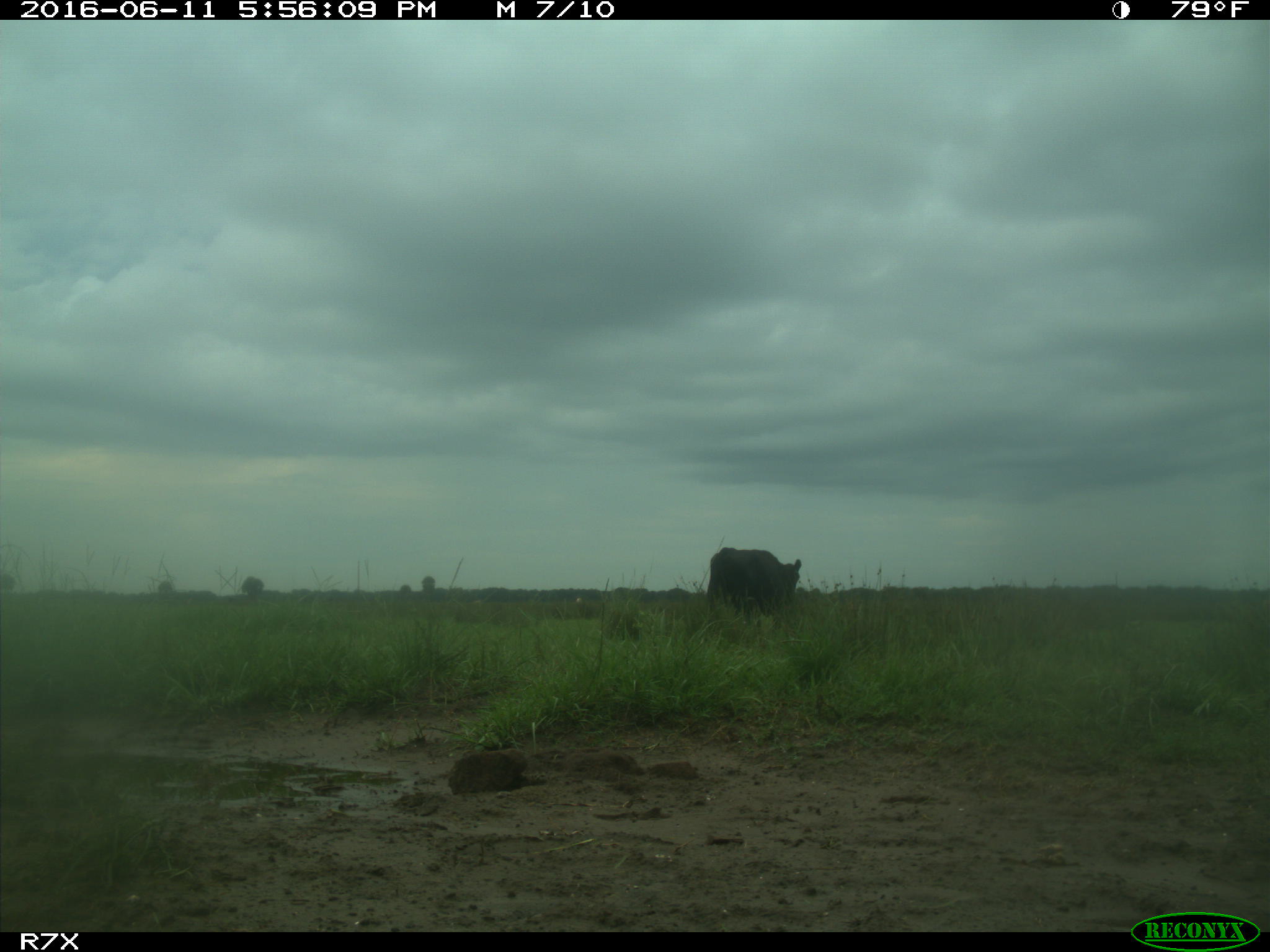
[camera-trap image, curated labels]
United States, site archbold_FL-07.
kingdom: Animalia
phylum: Chordata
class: Mammalia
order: Artiodactyla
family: Bovidae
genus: Bos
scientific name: Bos taurus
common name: domestic cow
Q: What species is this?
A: Bos taurus (domestic cow).